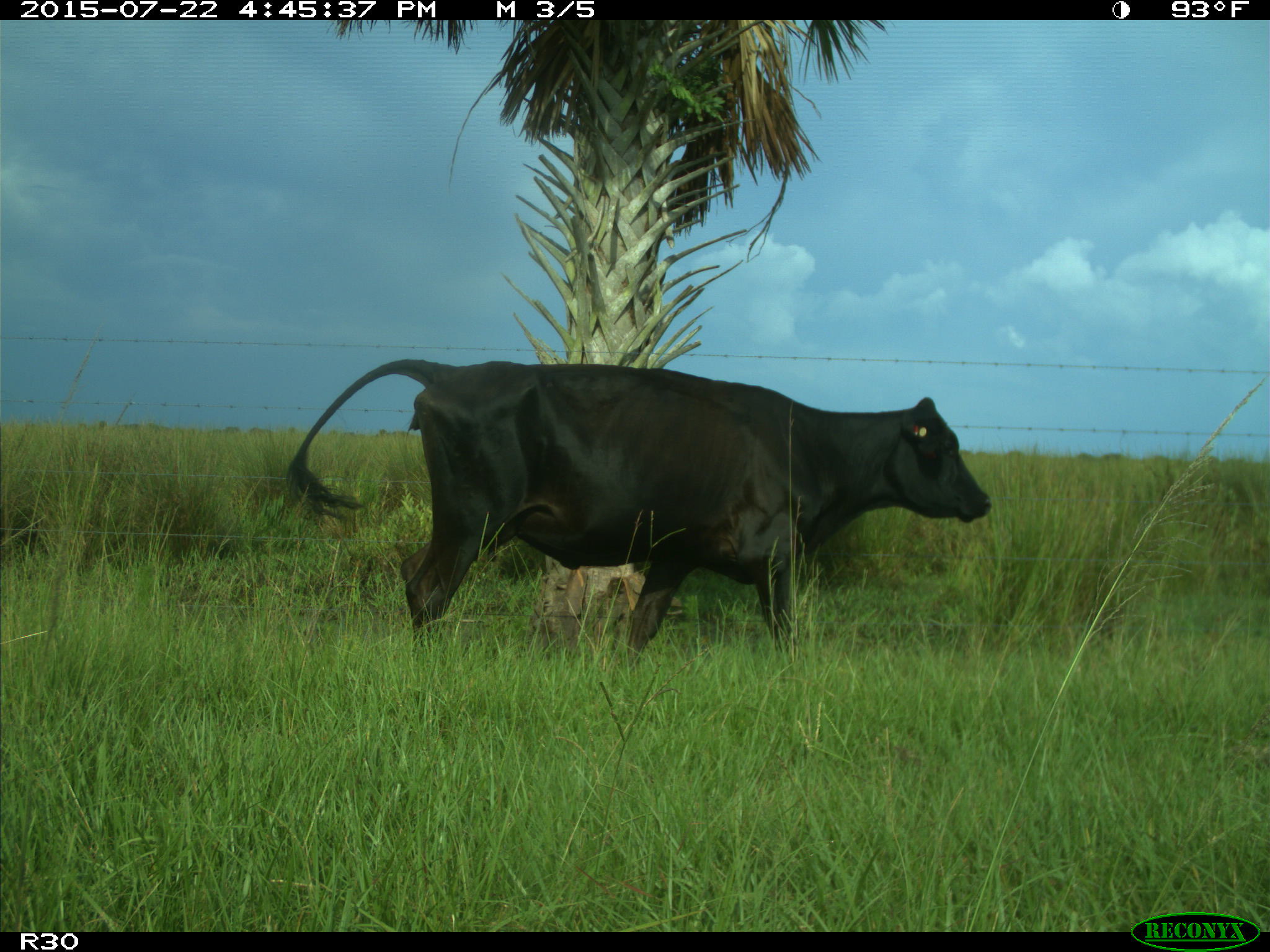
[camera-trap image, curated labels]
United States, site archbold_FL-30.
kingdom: Animalia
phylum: Chordata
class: Mammalia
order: Artiodactyla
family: Bovidae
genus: Bos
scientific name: Bos taurus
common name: domestic cow